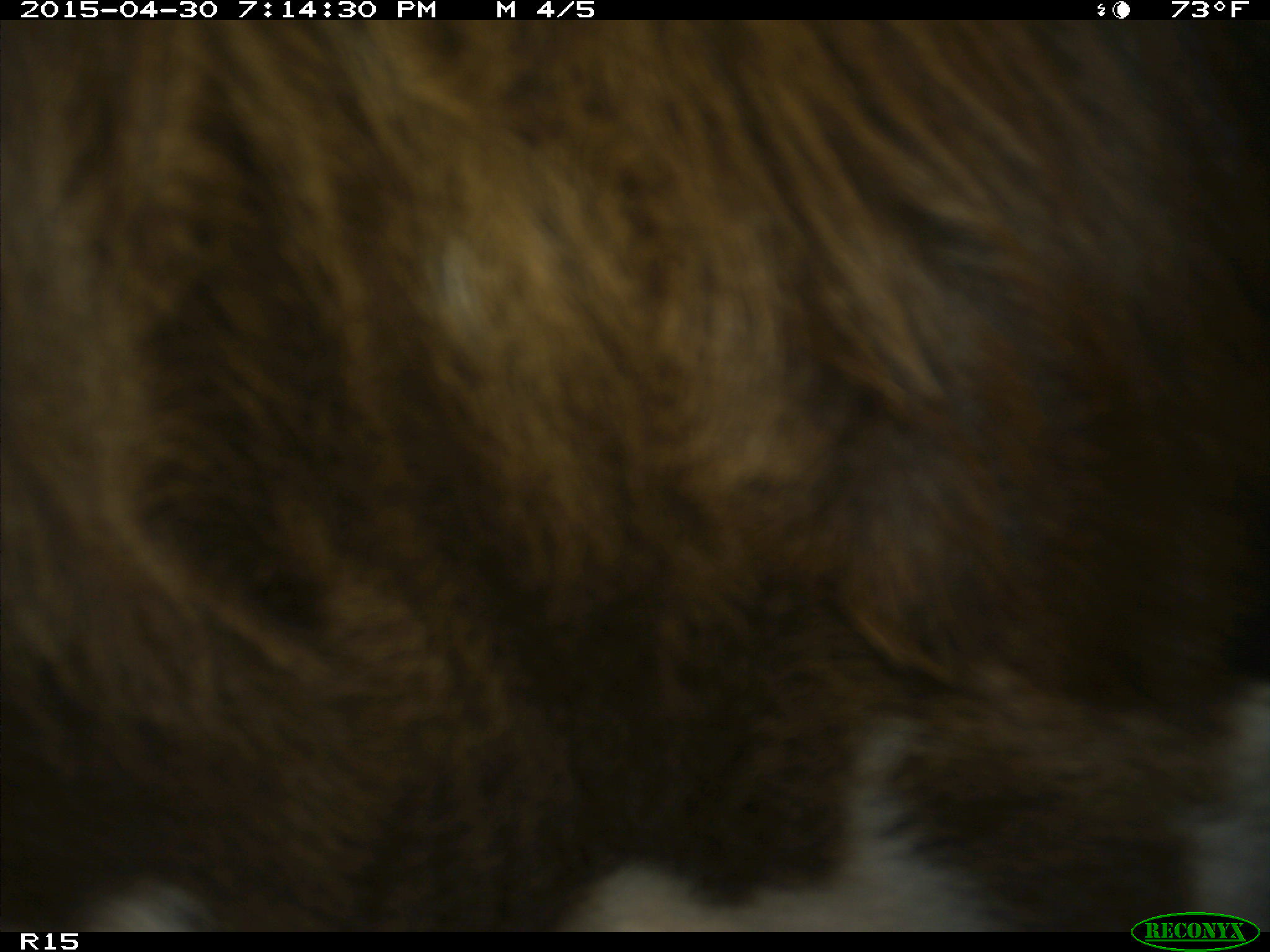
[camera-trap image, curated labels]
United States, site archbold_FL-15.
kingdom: Animalia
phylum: Chordata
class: Mammalia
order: Artiodactyla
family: Bovidae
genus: Bos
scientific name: Bos taurus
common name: domestic cow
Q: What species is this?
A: Bos taurus (domestic cow).